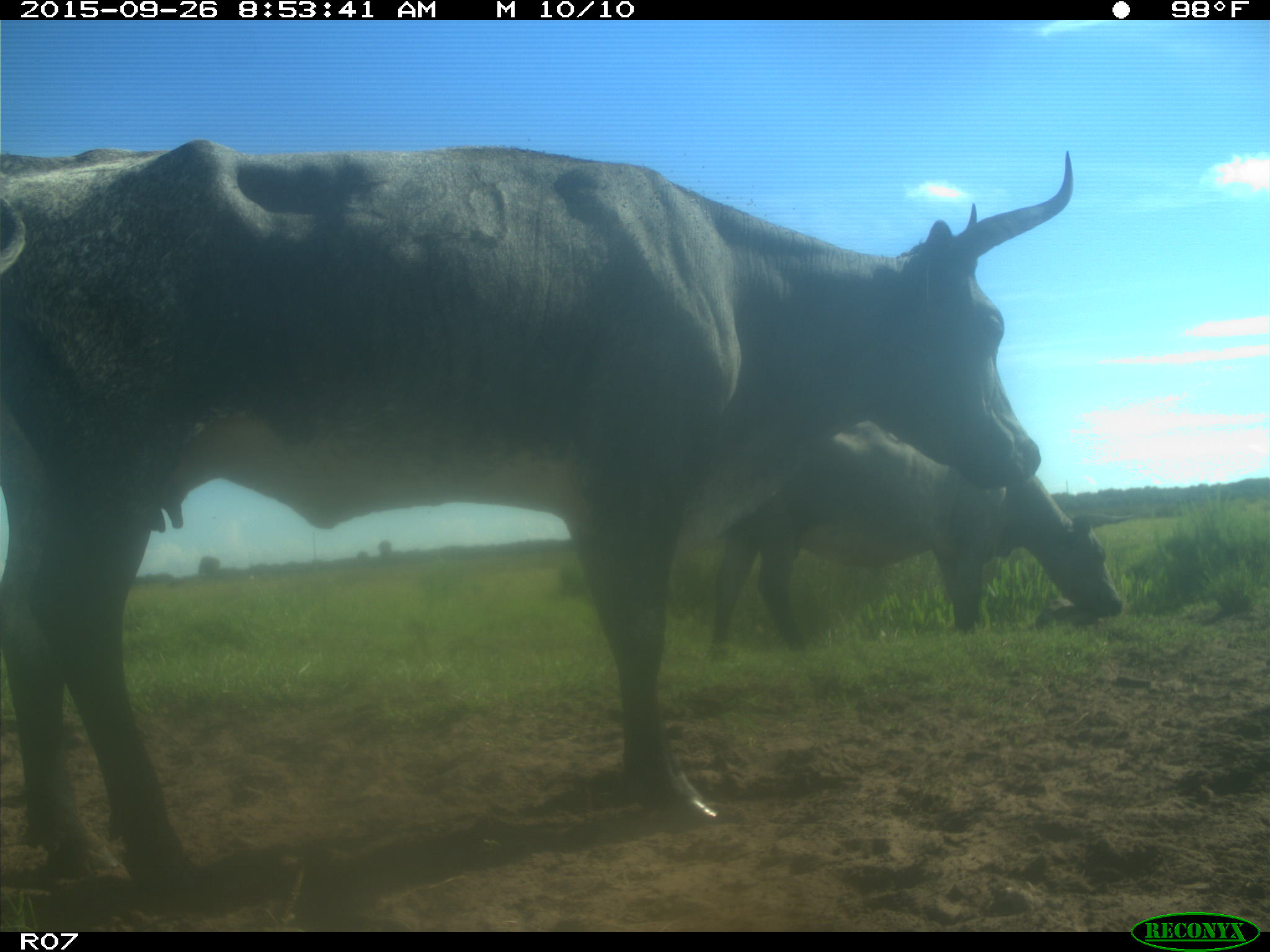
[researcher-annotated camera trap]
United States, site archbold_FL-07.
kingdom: Animalia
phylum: Chordata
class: Mammalia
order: Artiodactyla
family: Bovidae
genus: Bos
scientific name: Bos taurus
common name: domestic cow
Bos taurus (domestic cow).